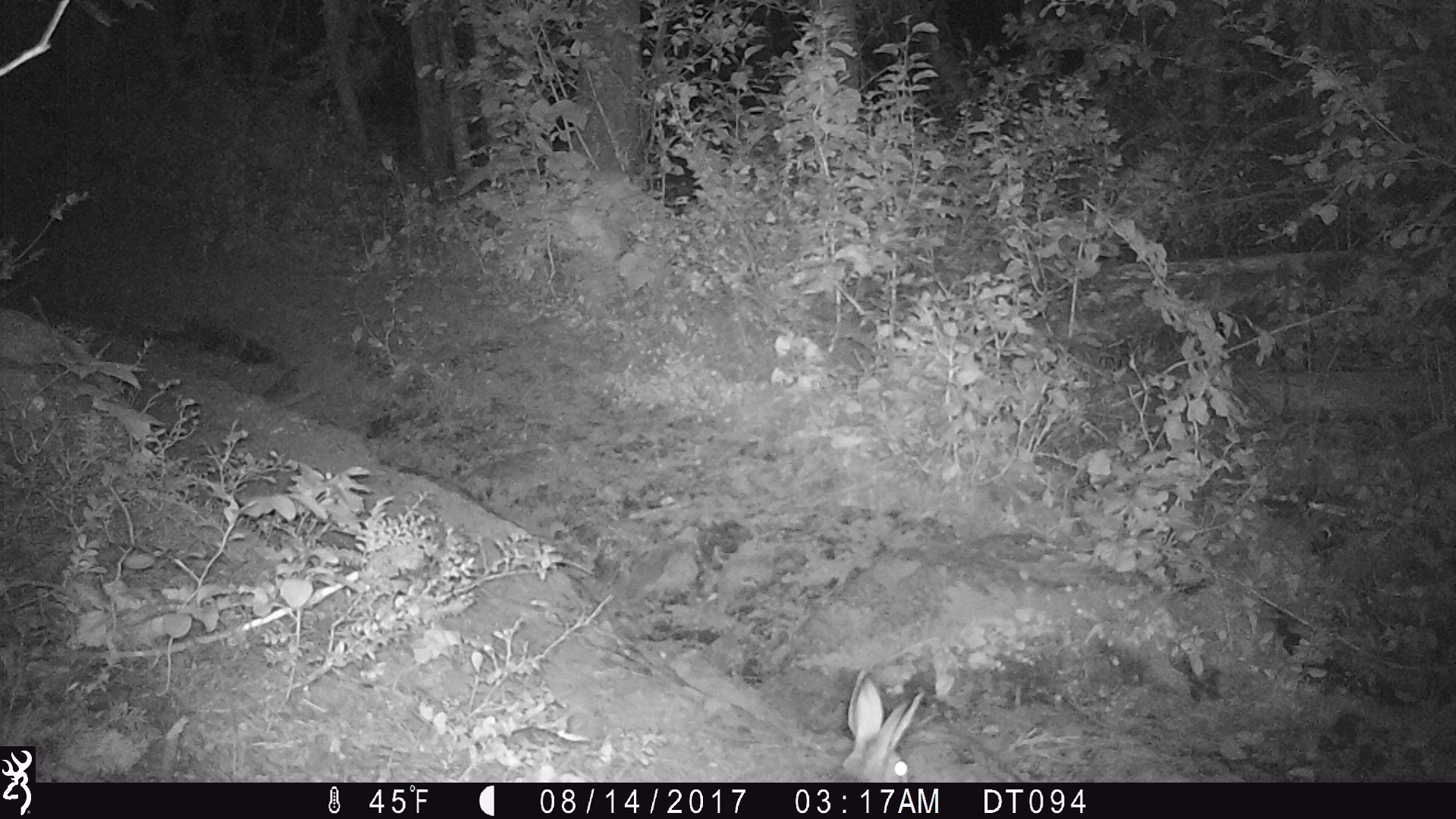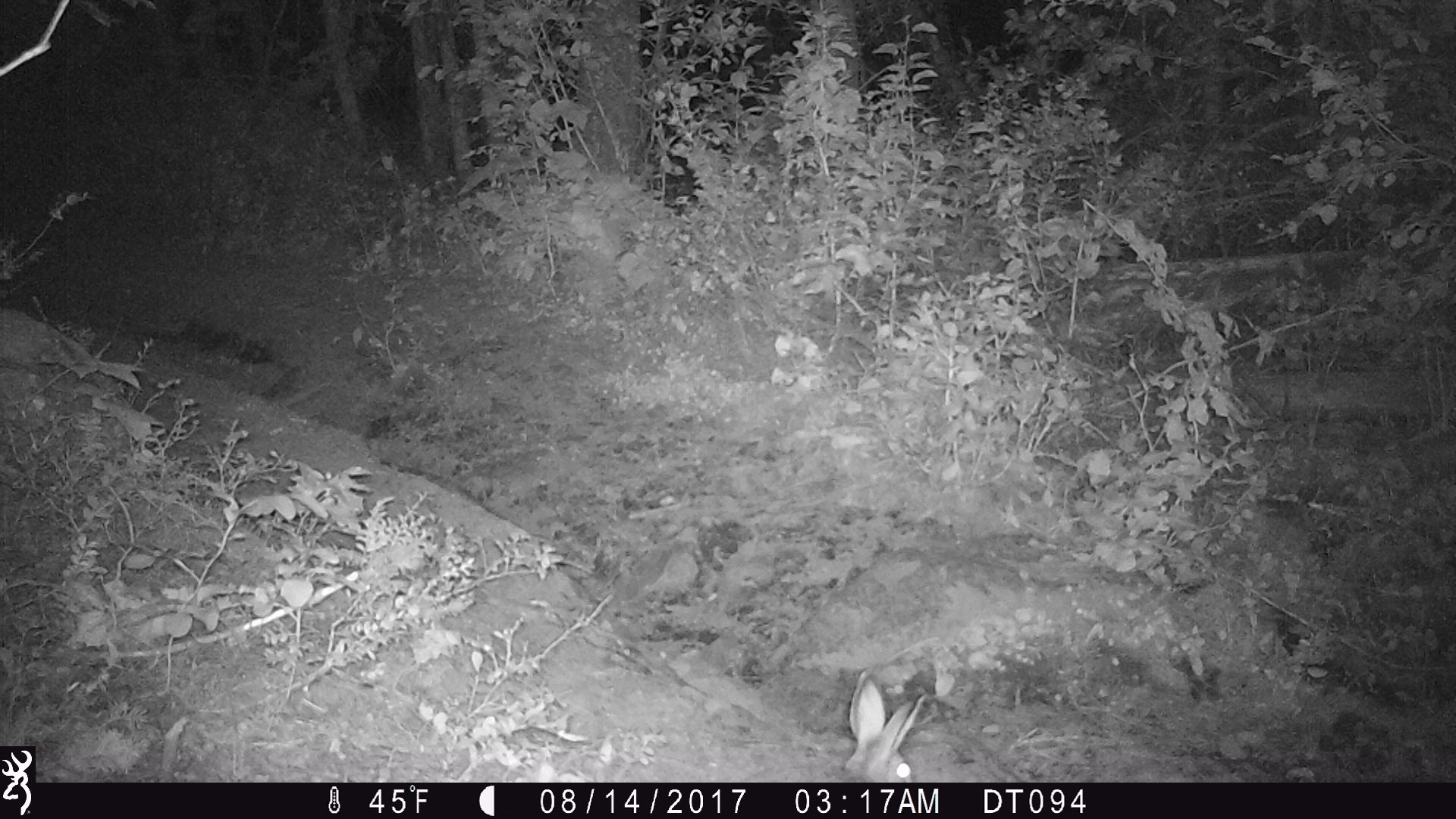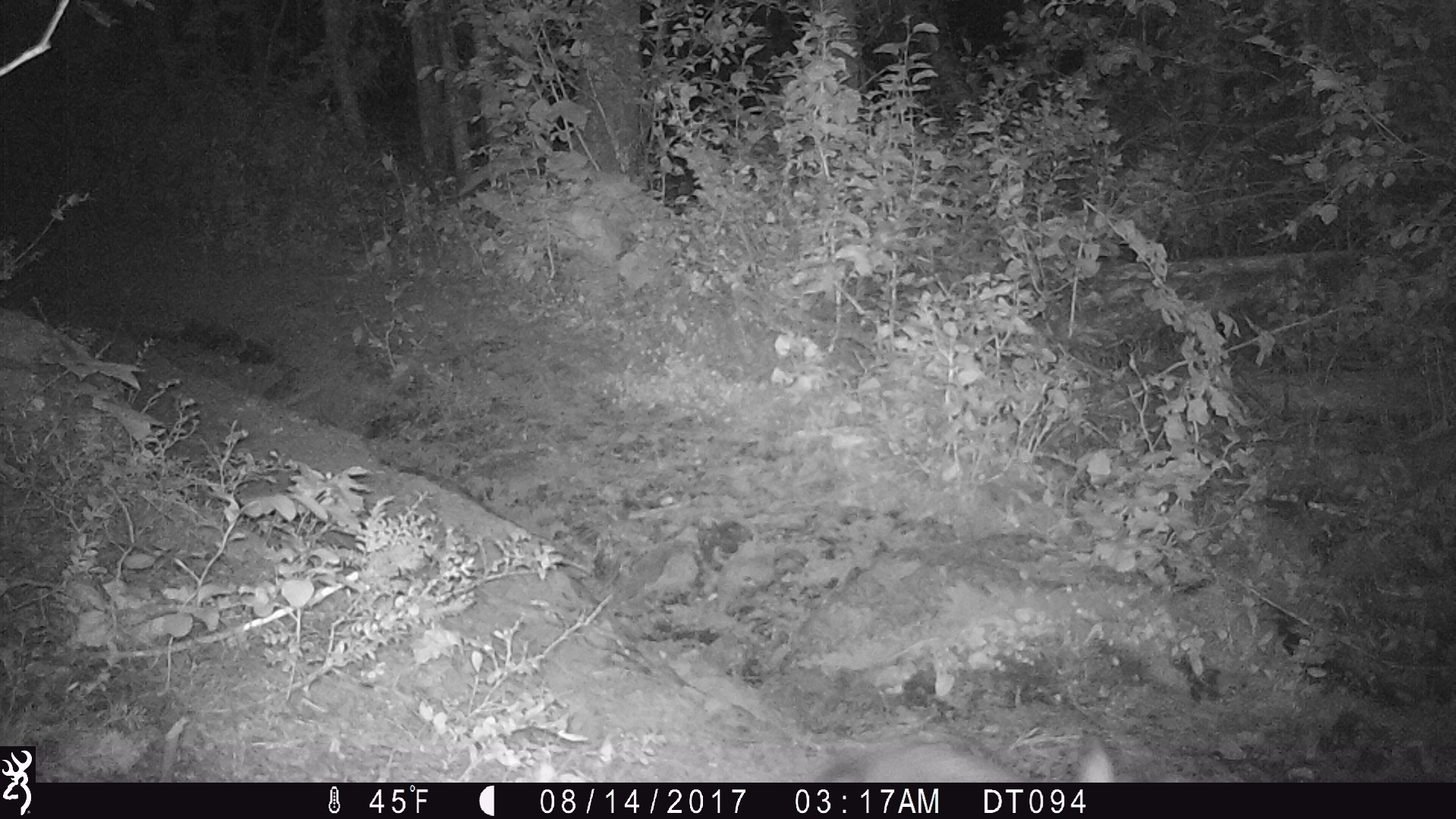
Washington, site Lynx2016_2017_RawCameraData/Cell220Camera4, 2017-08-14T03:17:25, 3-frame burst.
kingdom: Animalia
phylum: Chordata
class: Mammalia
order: Lagomorpha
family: Leporidae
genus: Lepus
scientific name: Lepus americanus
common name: snowshoe hare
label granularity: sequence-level